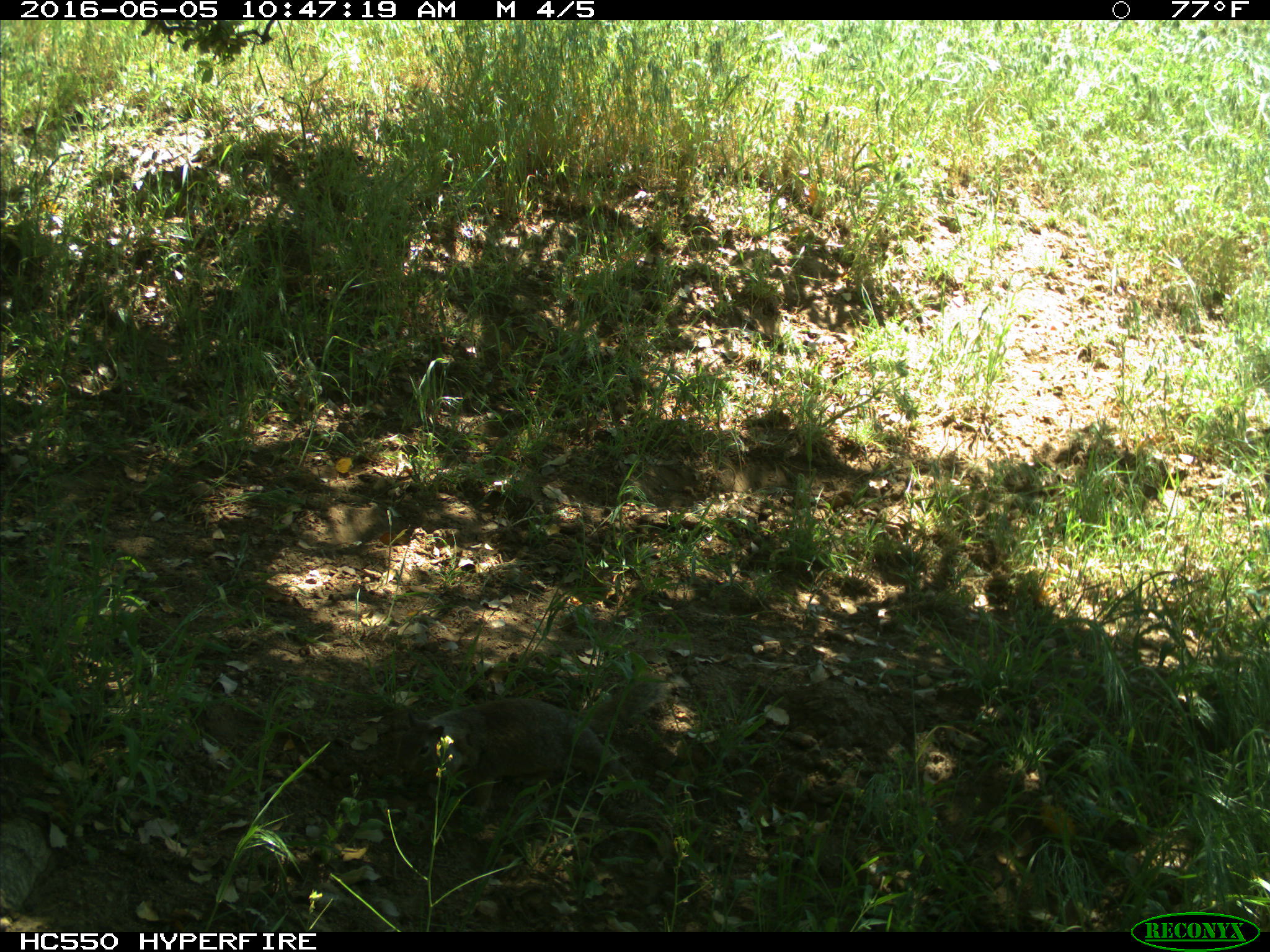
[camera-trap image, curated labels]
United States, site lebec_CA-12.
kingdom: Animalia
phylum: Chordata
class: Mammalia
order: Rodentia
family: Sciuridae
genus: Otospermophilus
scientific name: Otospermophilus beecheyi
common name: california ground squirrel